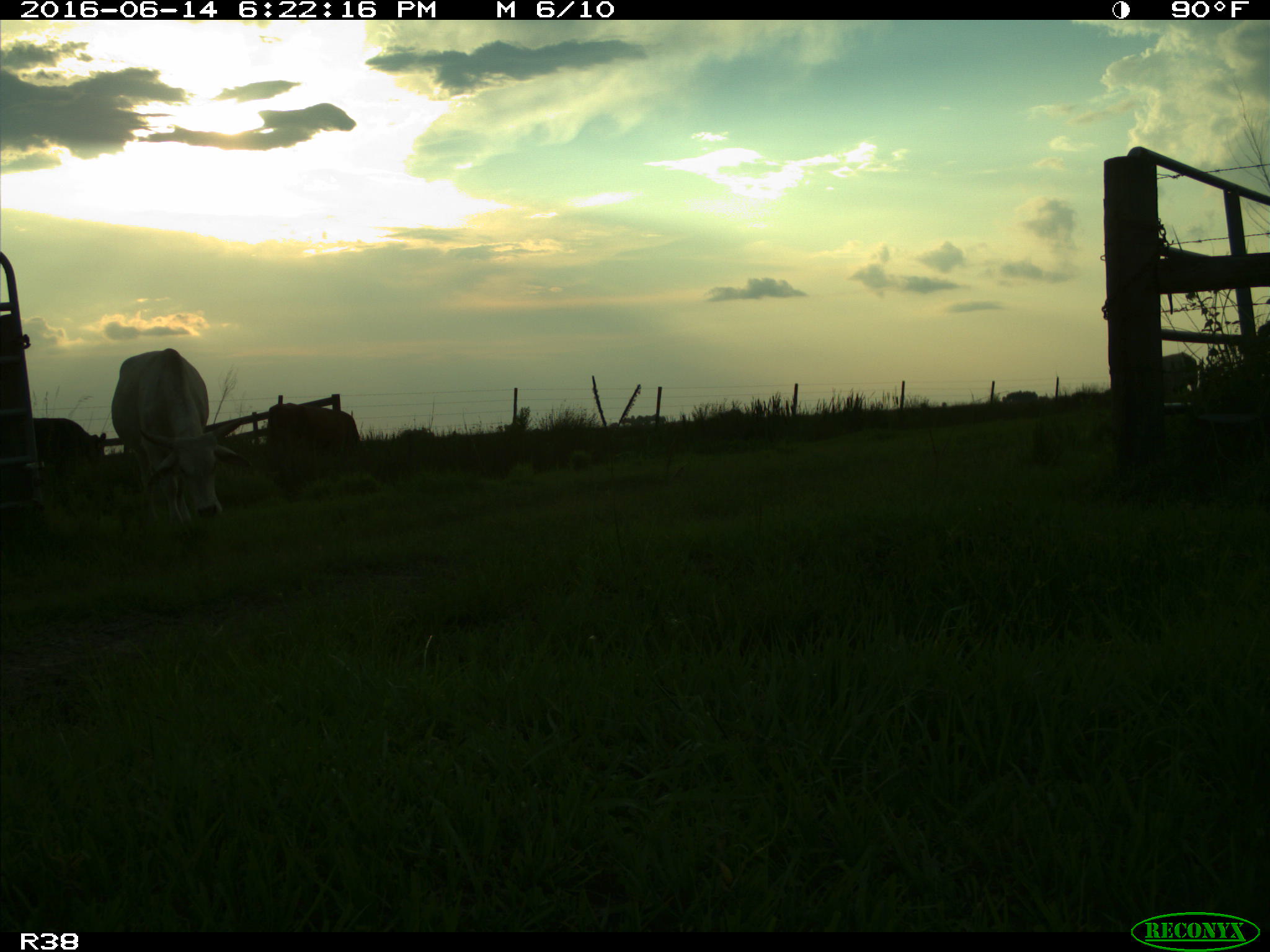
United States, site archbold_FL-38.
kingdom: Animalia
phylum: Chordata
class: Mammalia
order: Artiodactyla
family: Bovidae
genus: Bos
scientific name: Bos taurus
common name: domestic cow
Bos taurus (domestic cow).